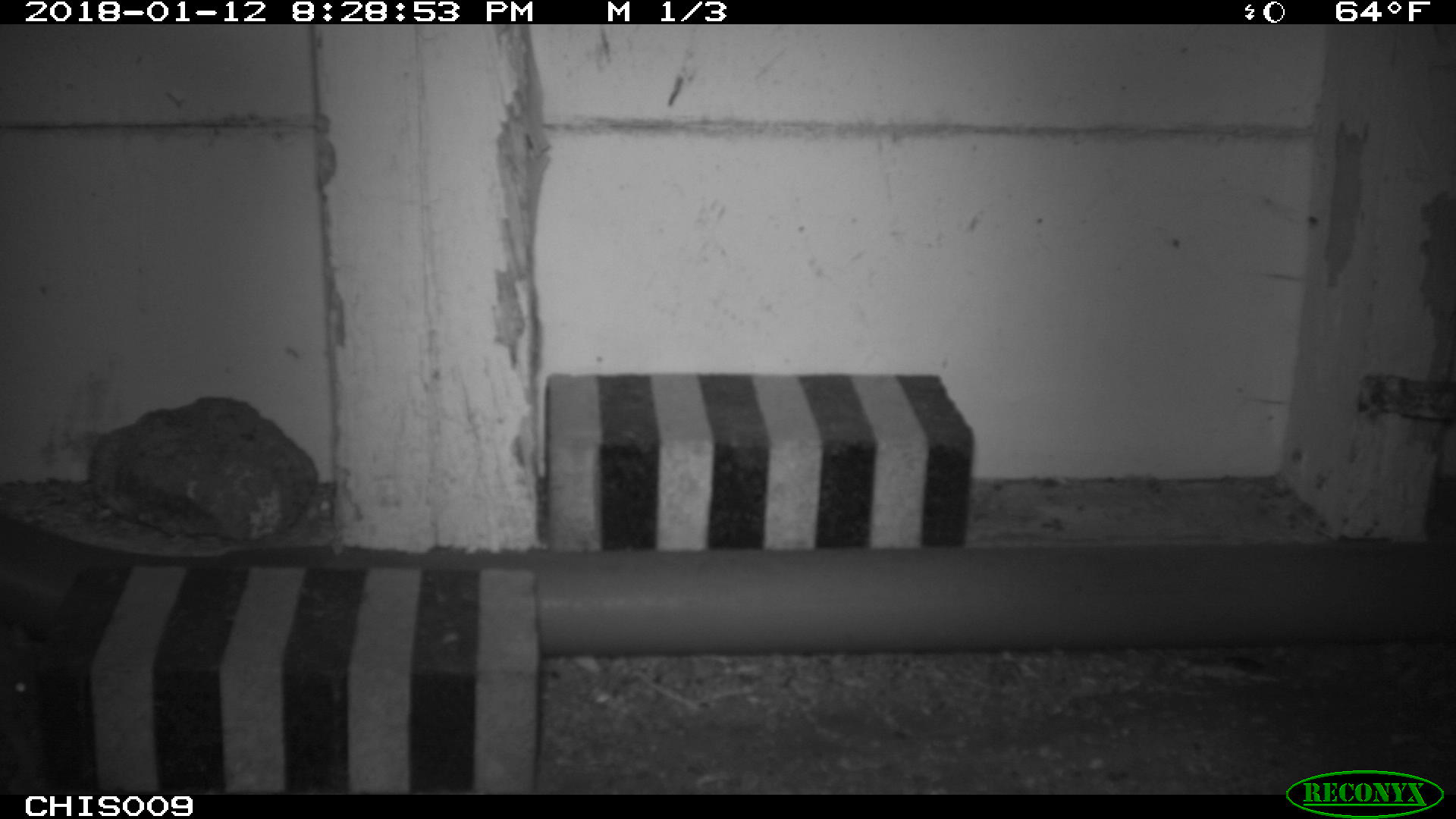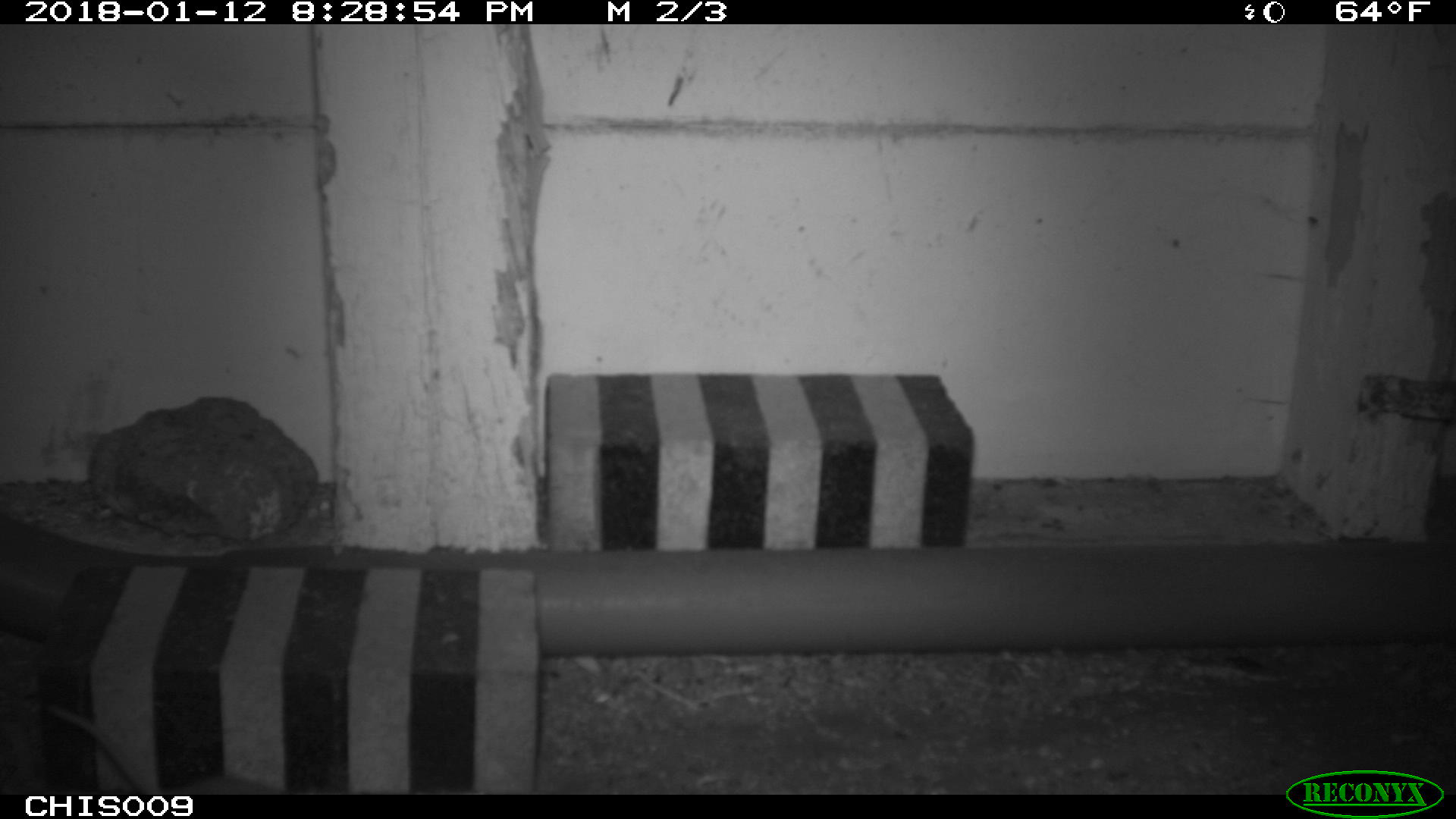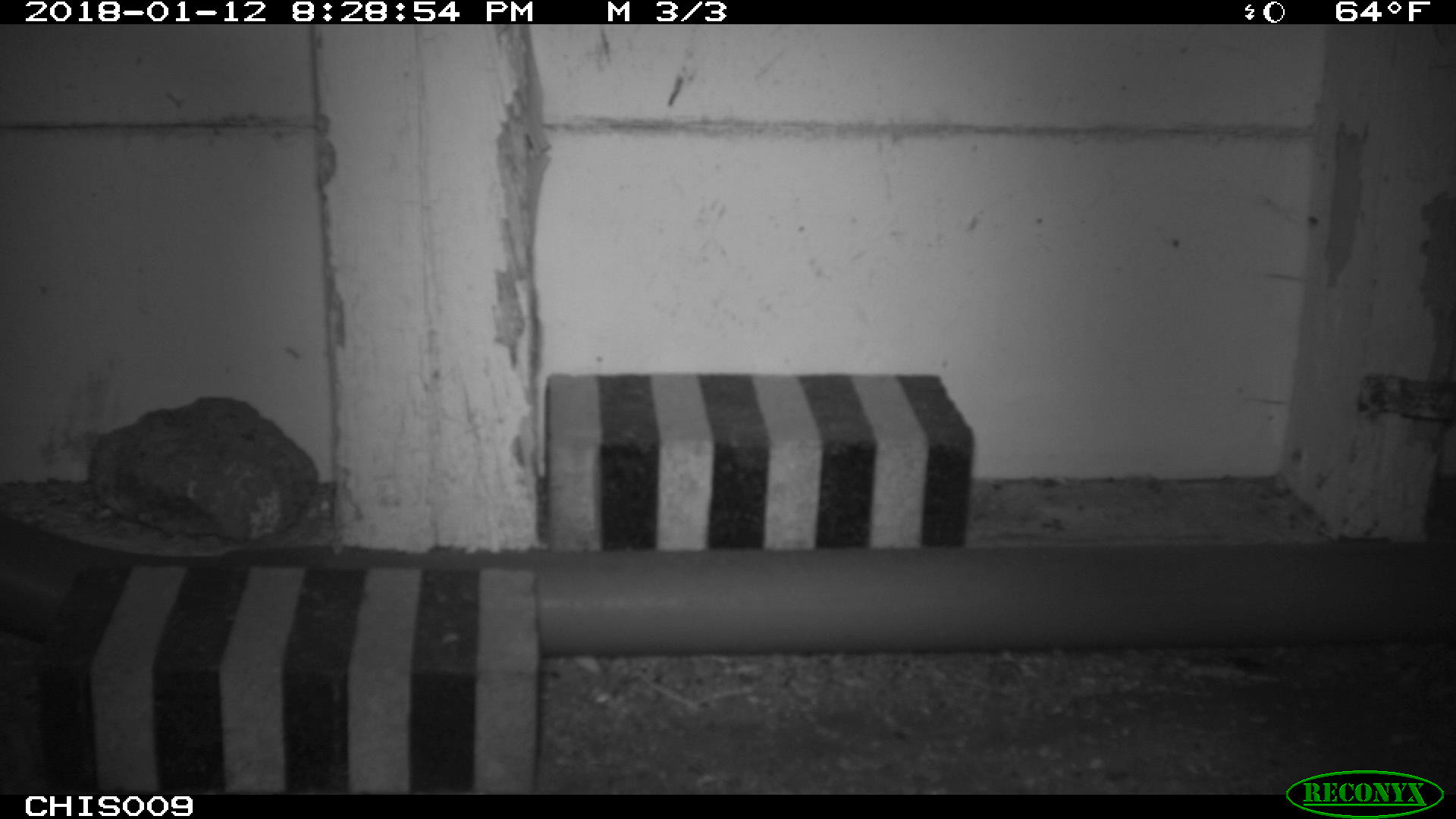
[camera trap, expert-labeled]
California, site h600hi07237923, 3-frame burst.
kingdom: Animalia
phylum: Chordata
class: Mammalia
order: Rodentia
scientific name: Rodentia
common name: rodent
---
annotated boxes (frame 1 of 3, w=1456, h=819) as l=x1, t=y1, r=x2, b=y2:
rodent: l=0, t=631, r=39, b=718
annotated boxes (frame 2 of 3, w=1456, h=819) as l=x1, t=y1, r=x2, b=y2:
rodent: l=46, t=705, r=292, b=795